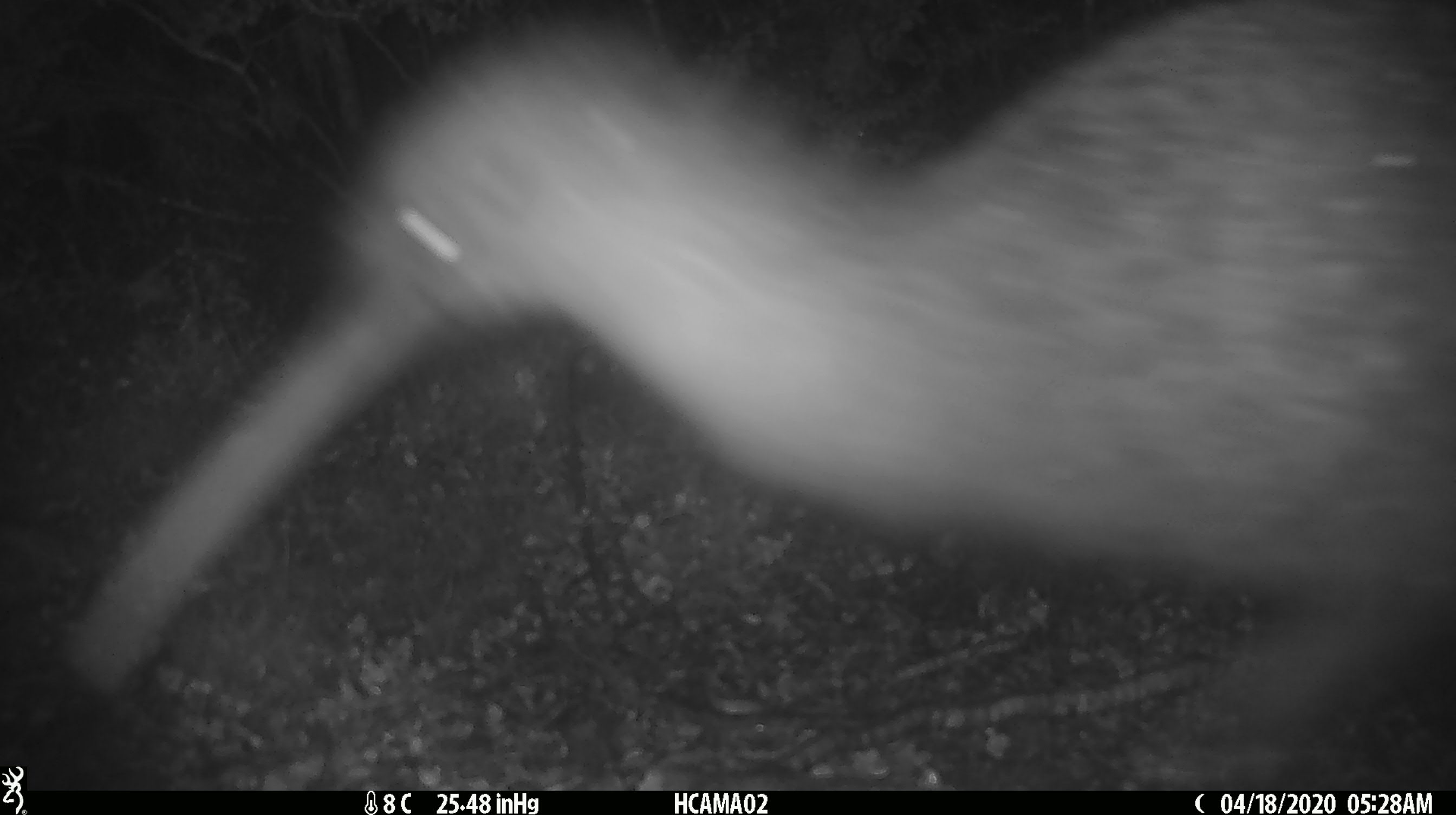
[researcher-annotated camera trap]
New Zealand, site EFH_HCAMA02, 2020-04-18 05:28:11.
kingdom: Animalia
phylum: Chordata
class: Aves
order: Apterygiformes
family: Apterygidae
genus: Apteryx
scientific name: Apteryx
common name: kiwi